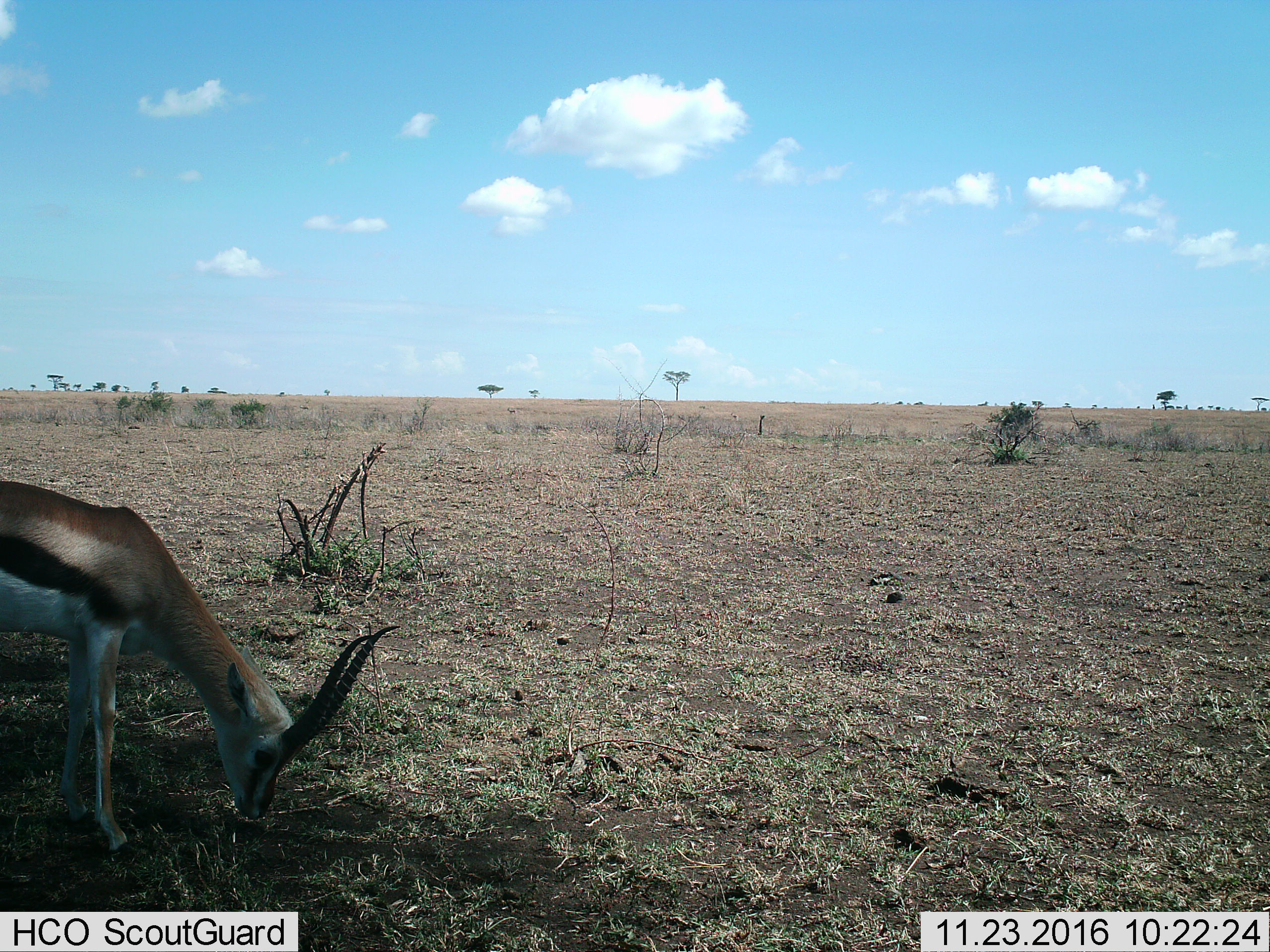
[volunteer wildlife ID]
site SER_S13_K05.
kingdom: Animalia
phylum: Chordata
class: Mammalia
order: Artiodactyla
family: Bovidae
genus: Eudorcas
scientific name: Eudorcas thomsonii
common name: thomson's gazelle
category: gazellethomsons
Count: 1.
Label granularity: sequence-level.